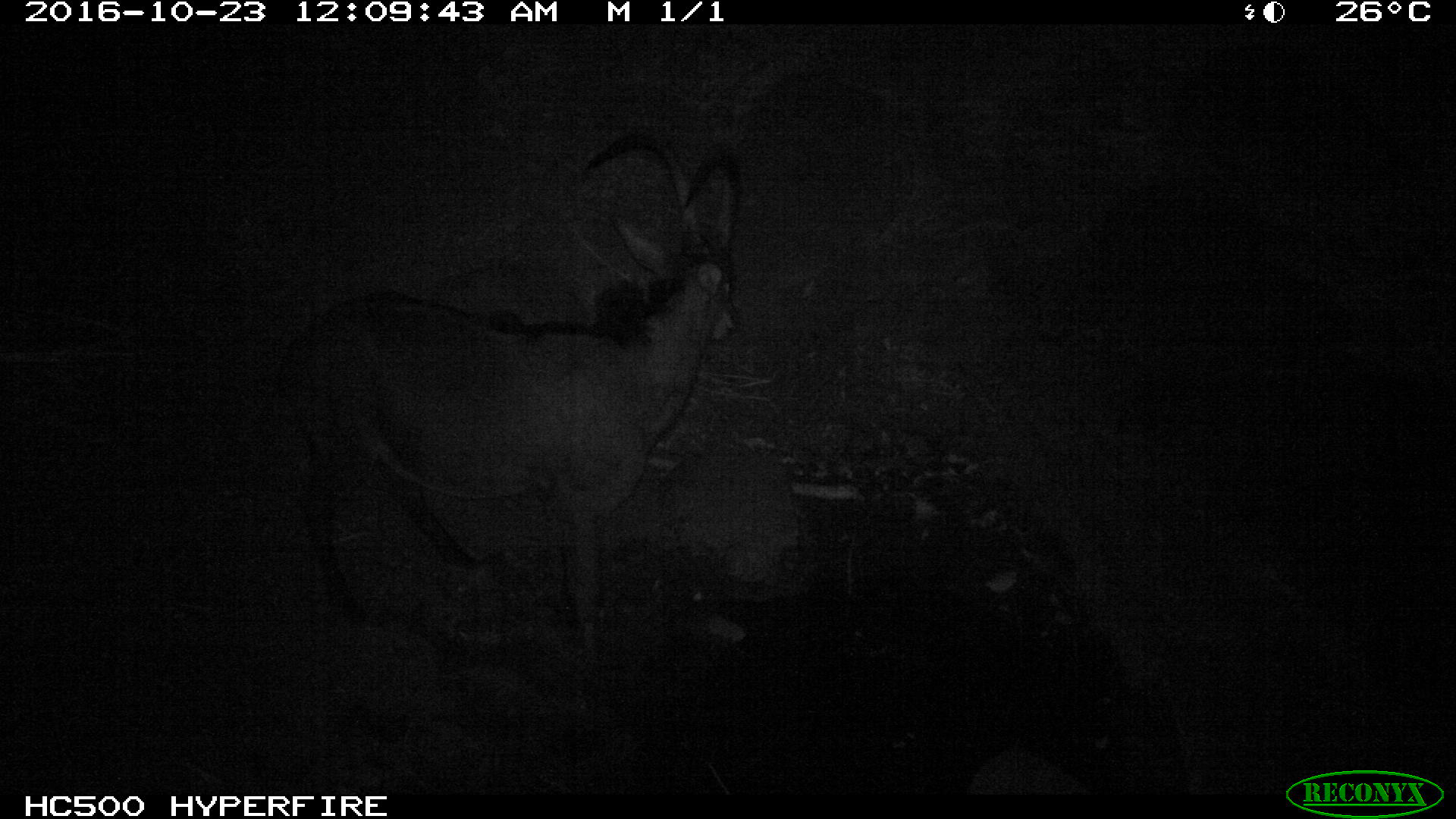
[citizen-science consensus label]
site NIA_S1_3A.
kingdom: Animalia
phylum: Chordata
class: Mammalia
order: Artiodactyla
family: Bovidae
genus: Hippotragus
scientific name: Hippotragus niger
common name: sable antelope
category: sable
Sable (sable antelope) (Hippotragus niger), count 1. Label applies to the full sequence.